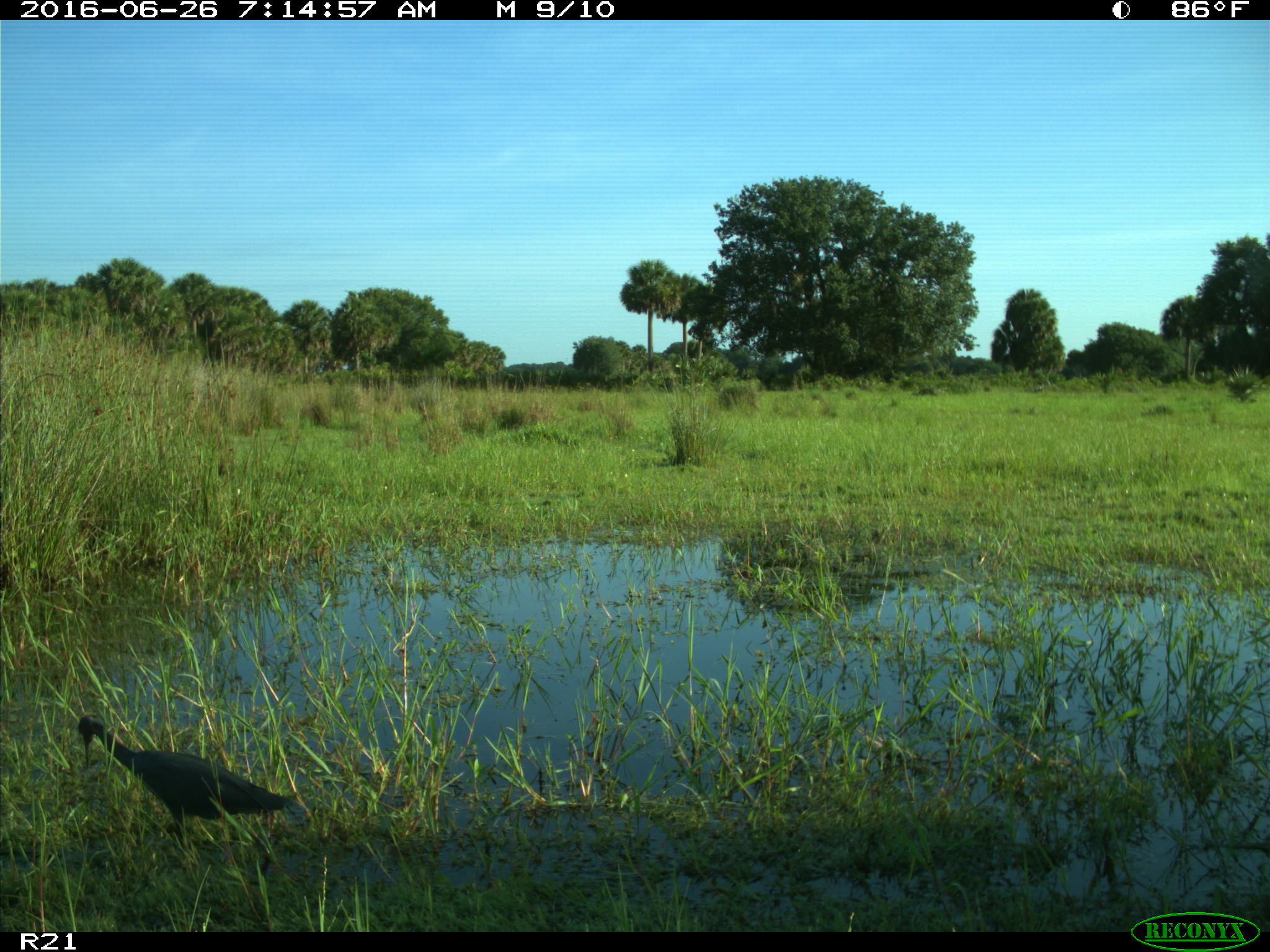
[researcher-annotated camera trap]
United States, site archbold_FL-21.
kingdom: Animalia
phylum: Chordata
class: Aves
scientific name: Aves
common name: birds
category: unidentified bird